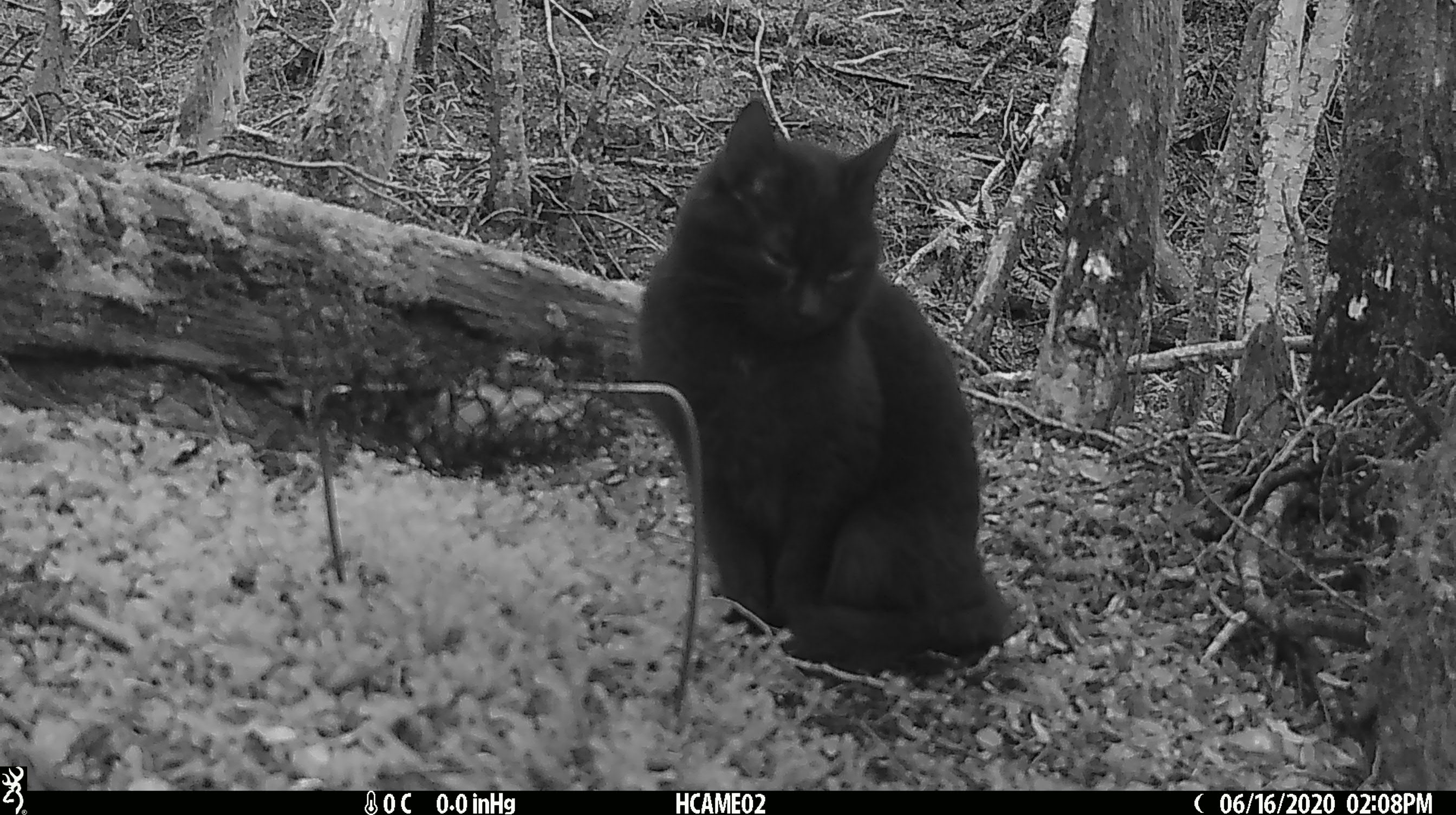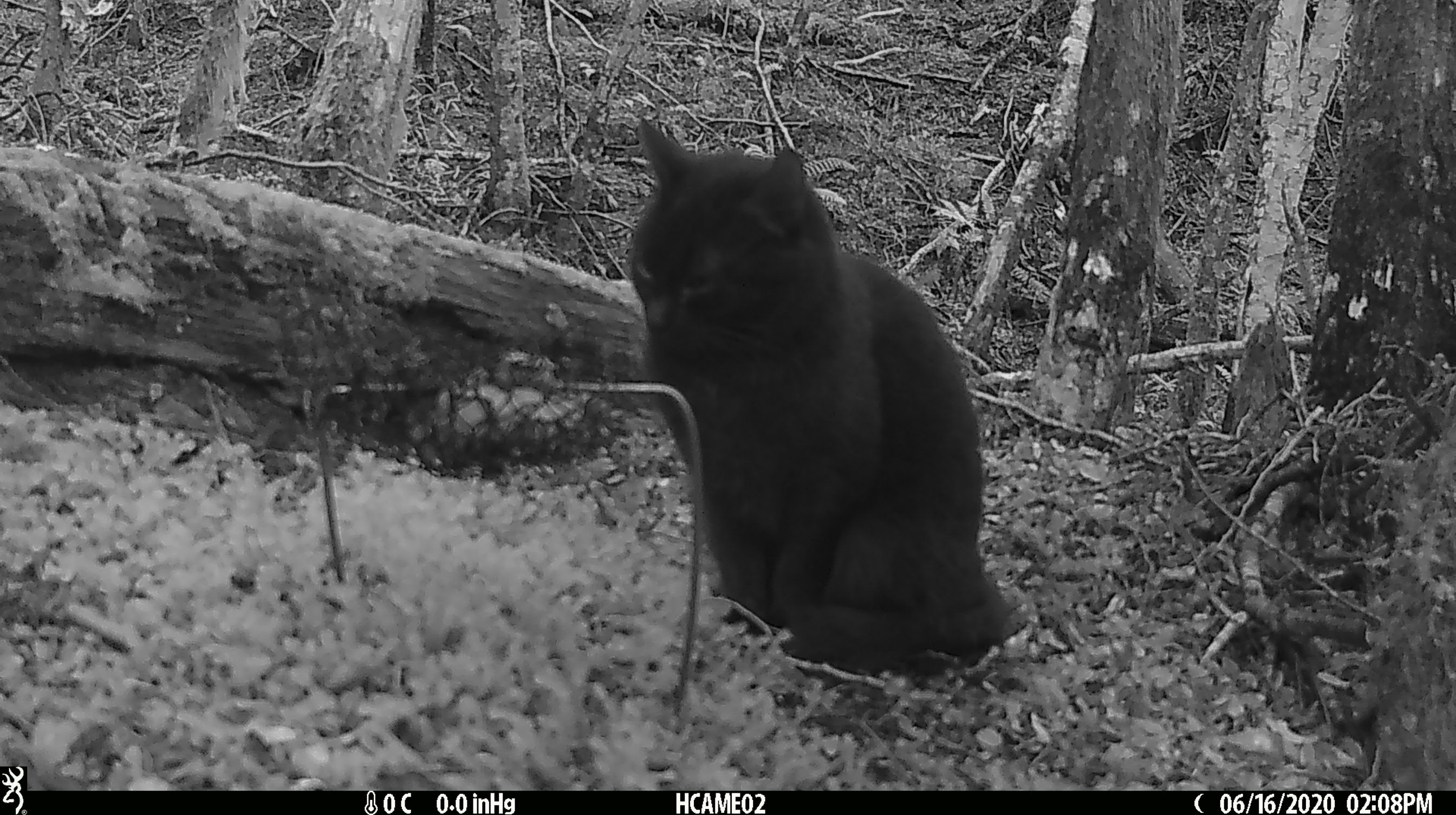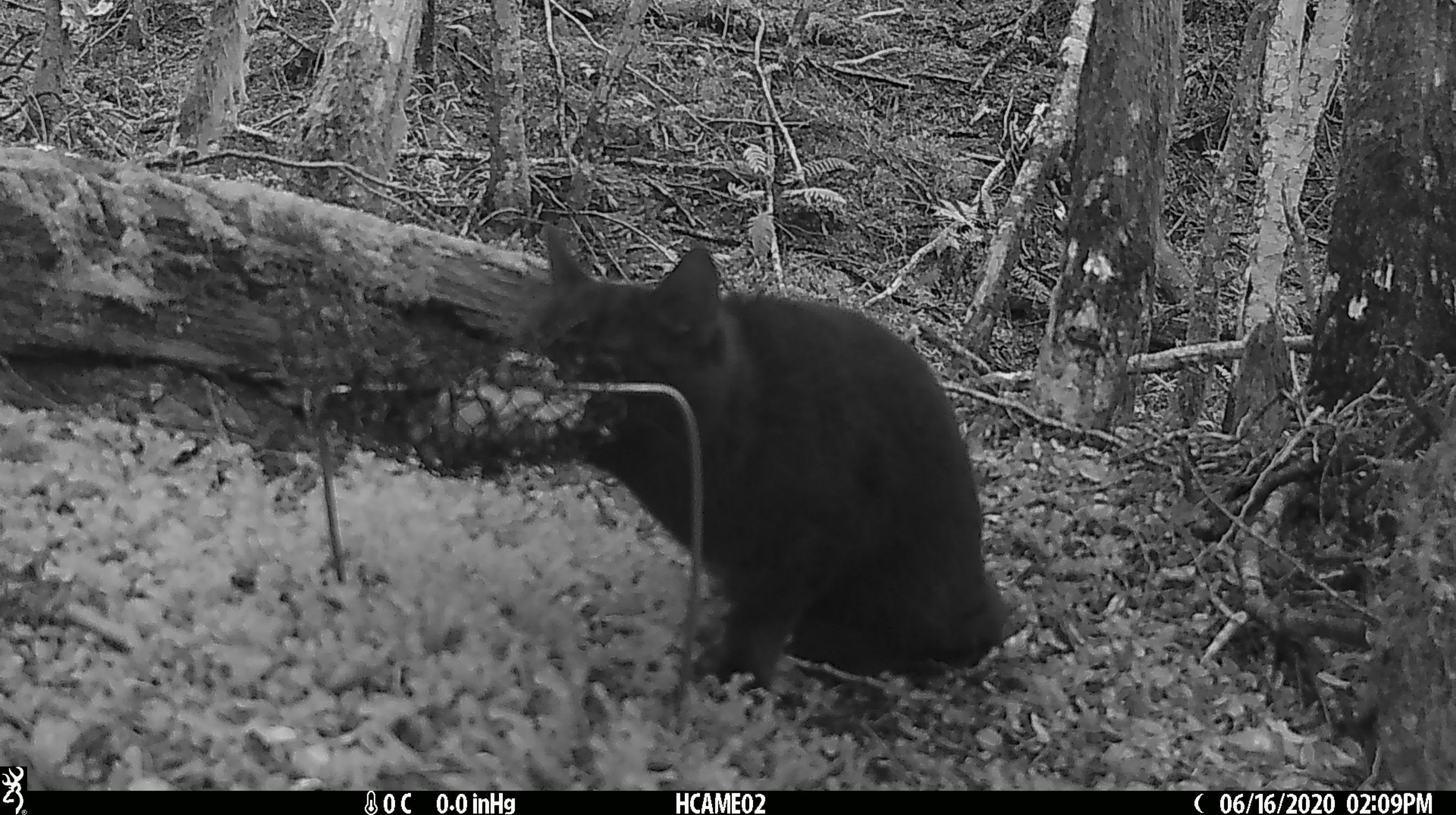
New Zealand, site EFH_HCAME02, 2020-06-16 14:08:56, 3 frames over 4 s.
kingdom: Animalia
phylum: Chordata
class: Mammalia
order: Carnivora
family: Felidae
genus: Felis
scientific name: Felis catus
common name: domestic cat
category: cat